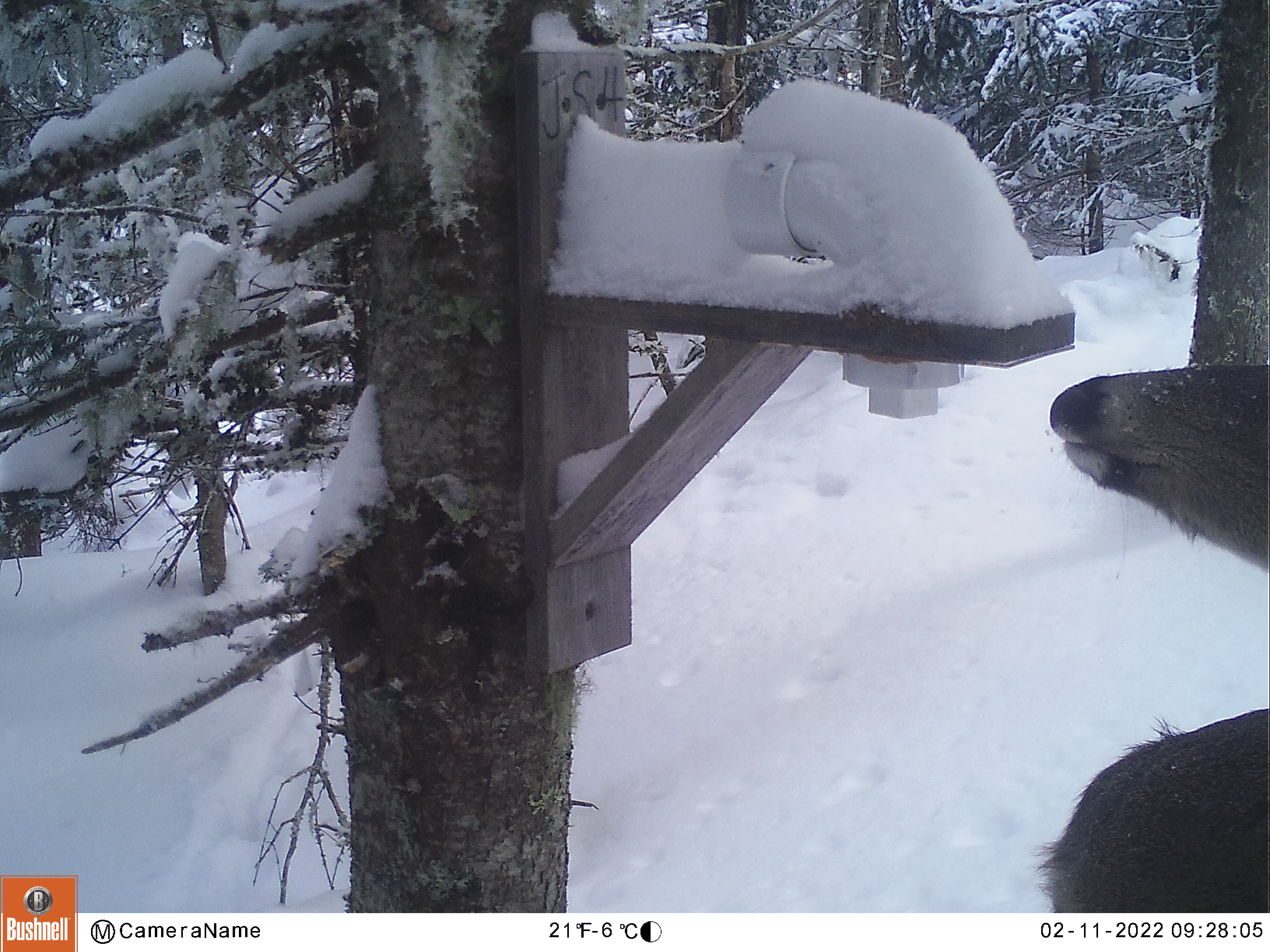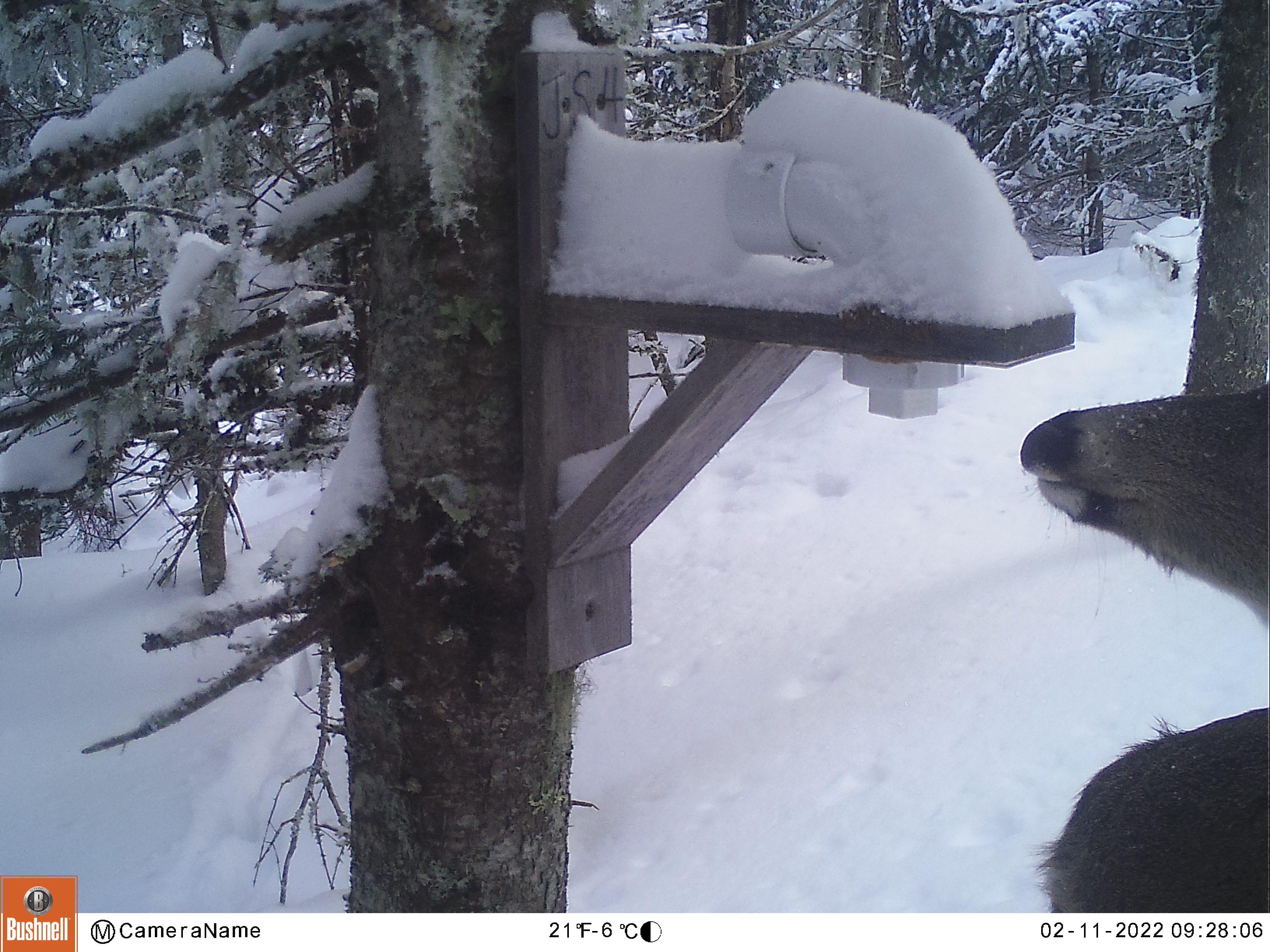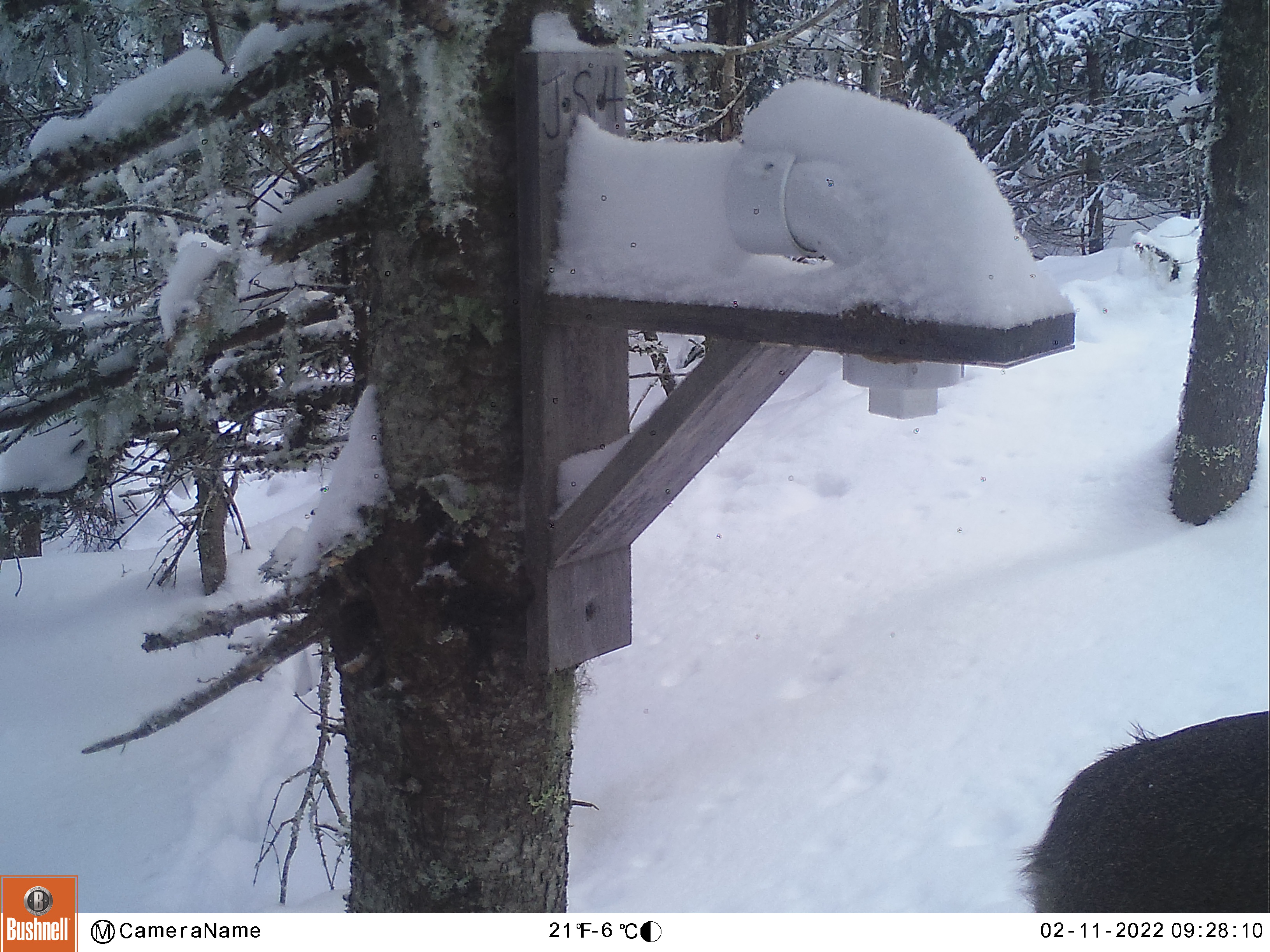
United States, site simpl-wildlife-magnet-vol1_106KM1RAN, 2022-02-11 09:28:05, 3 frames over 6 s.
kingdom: Animalia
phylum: Chordata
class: Mammalia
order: Artiodactyla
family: Cervidae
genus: Odocoileus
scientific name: Odocoileus virginianus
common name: white-tailed deer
White-tailed deer (Odocoileus virginianus).